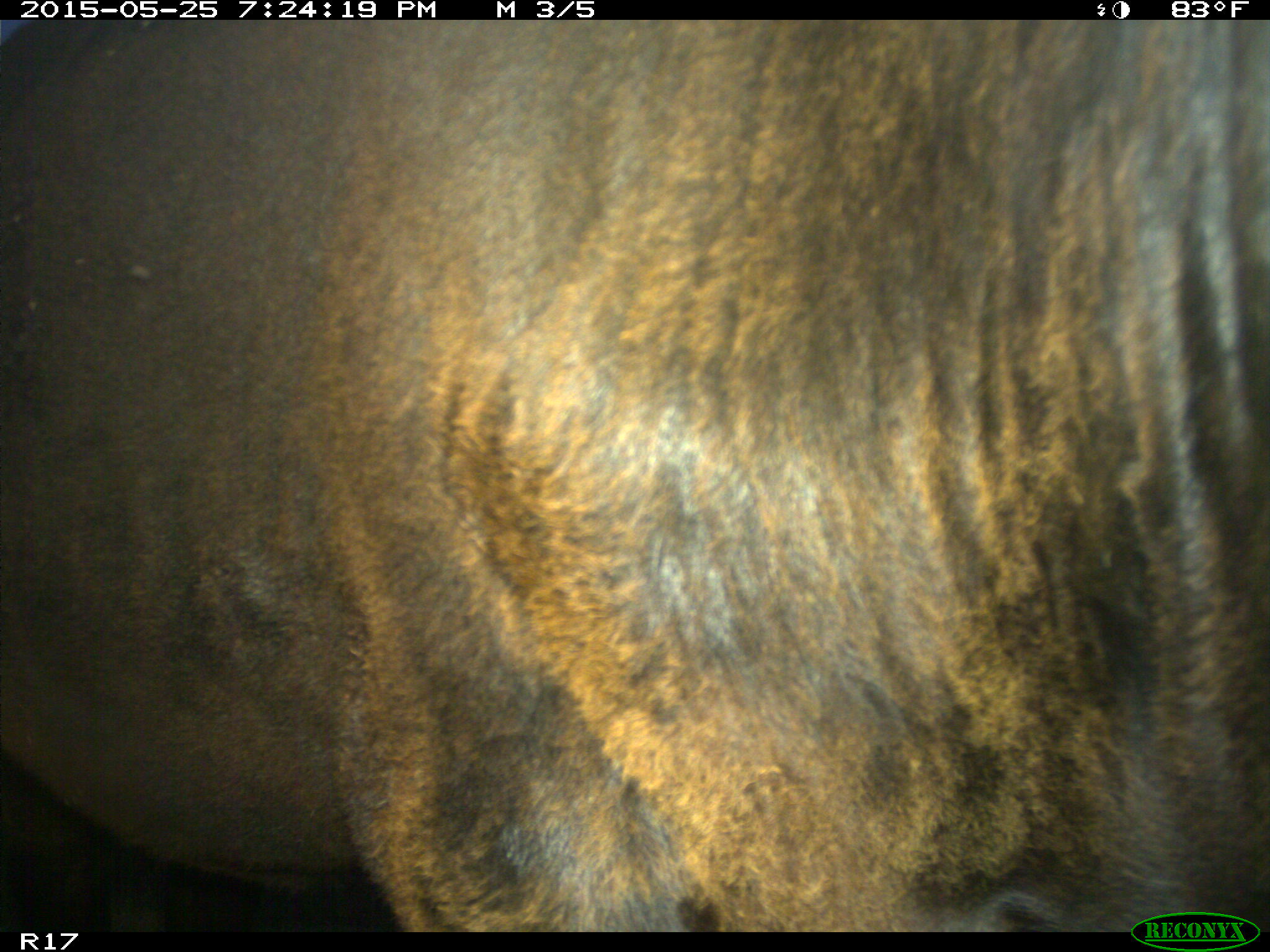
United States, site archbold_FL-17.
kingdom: Animalia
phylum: Chordata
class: Mammalia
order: Artiodactyla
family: Bovidae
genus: Bos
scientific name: Bos taurus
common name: domestic cow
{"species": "Bos taurus (domestic cow)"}